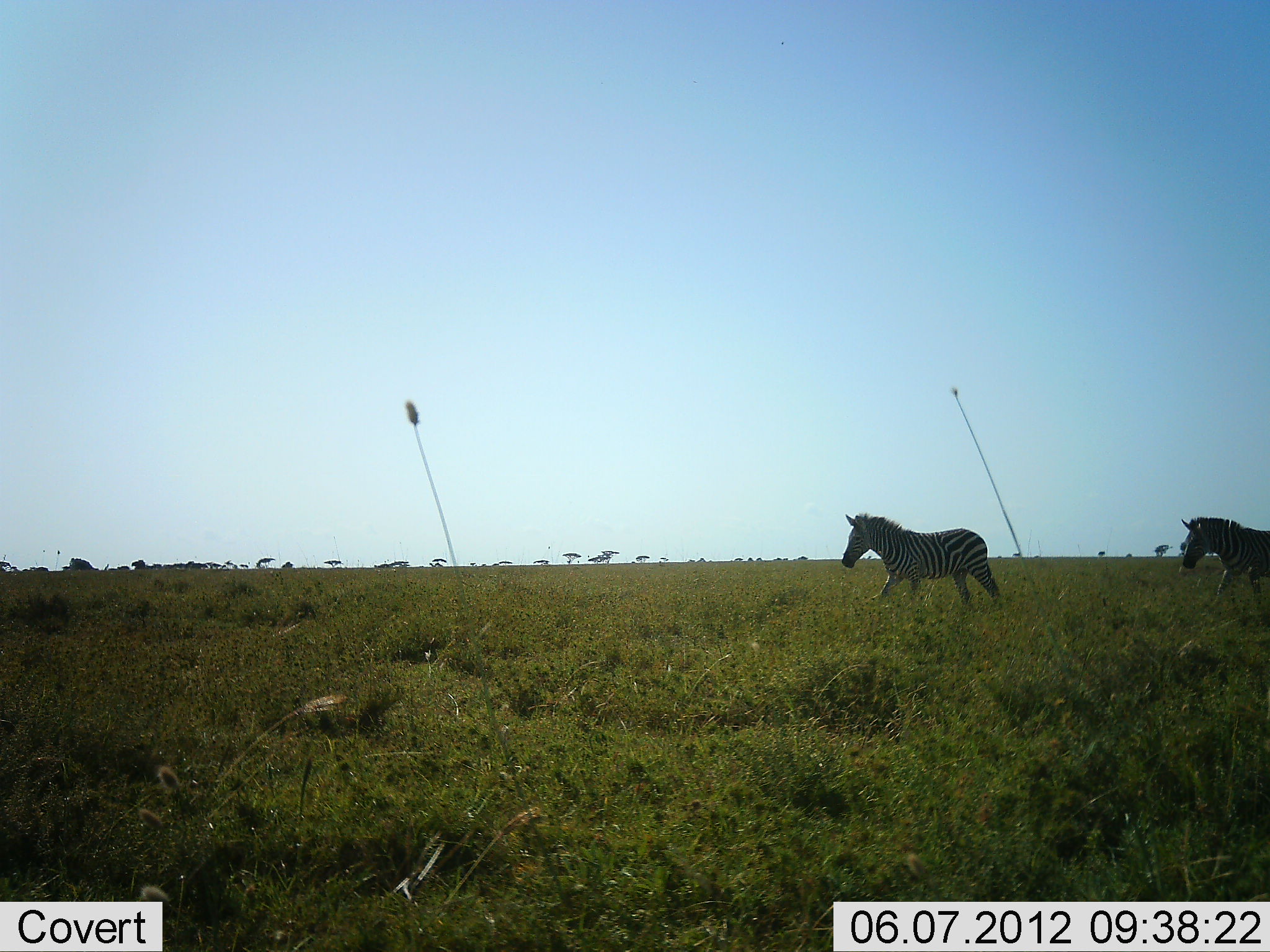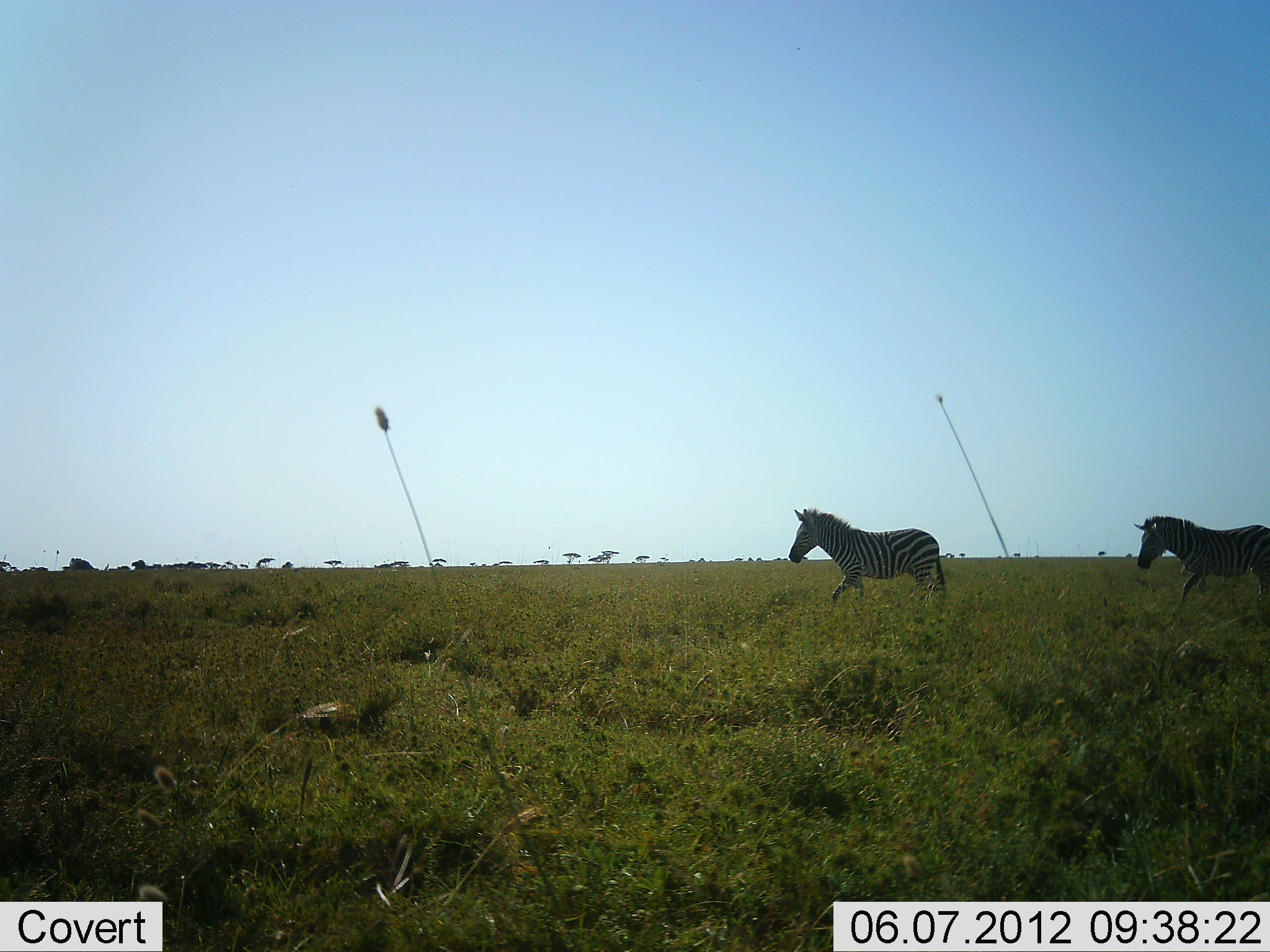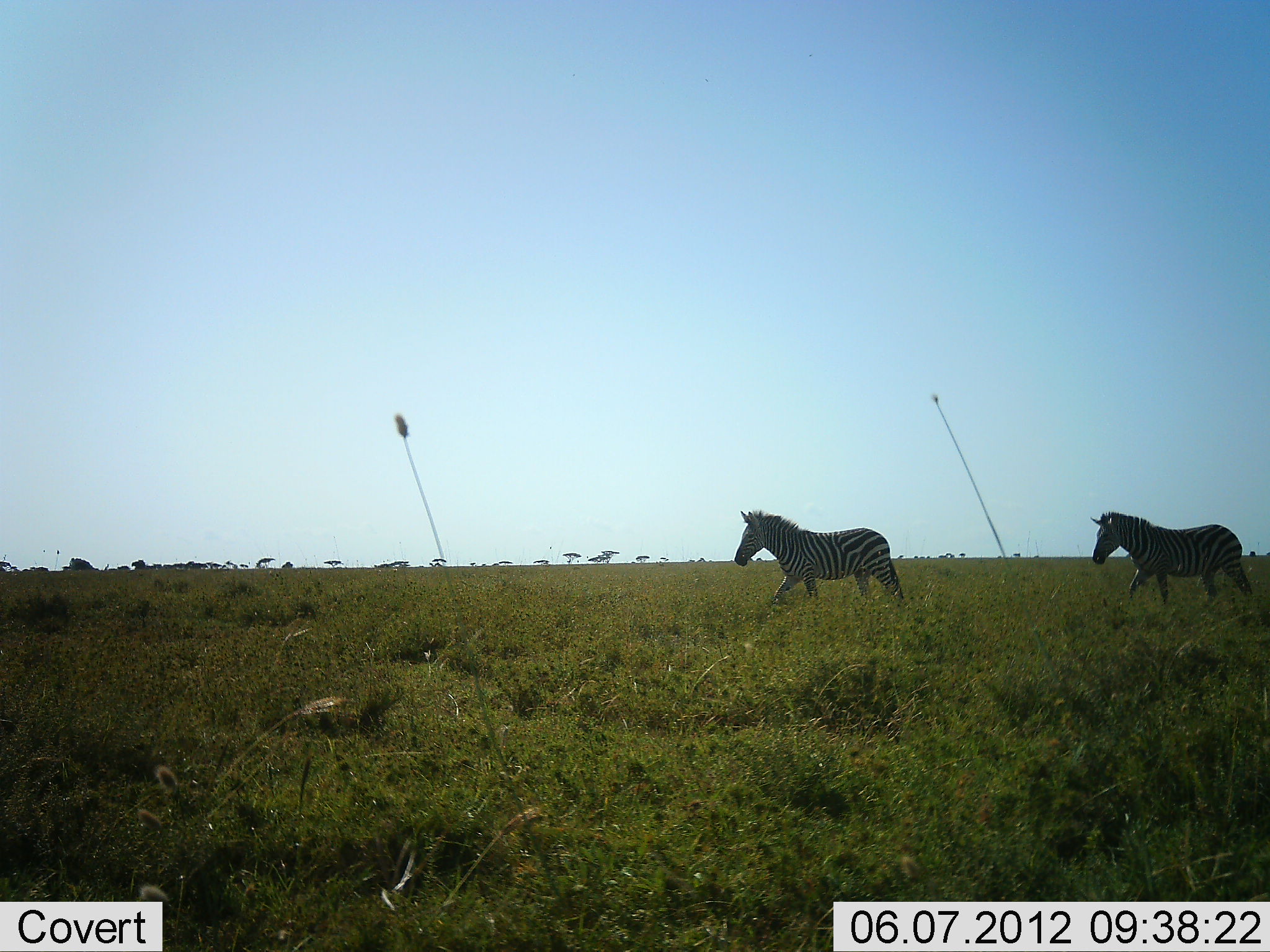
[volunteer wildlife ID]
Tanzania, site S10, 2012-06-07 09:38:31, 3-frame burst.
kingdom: Animalia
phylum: Chordata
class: Mammalia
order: Perissodactyla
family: Equidae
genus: Equus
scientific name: Equus quagga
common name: plains zebra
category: zebra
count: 2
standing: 0%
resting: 0%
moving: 100%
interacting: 0%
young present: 0%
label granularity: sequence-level